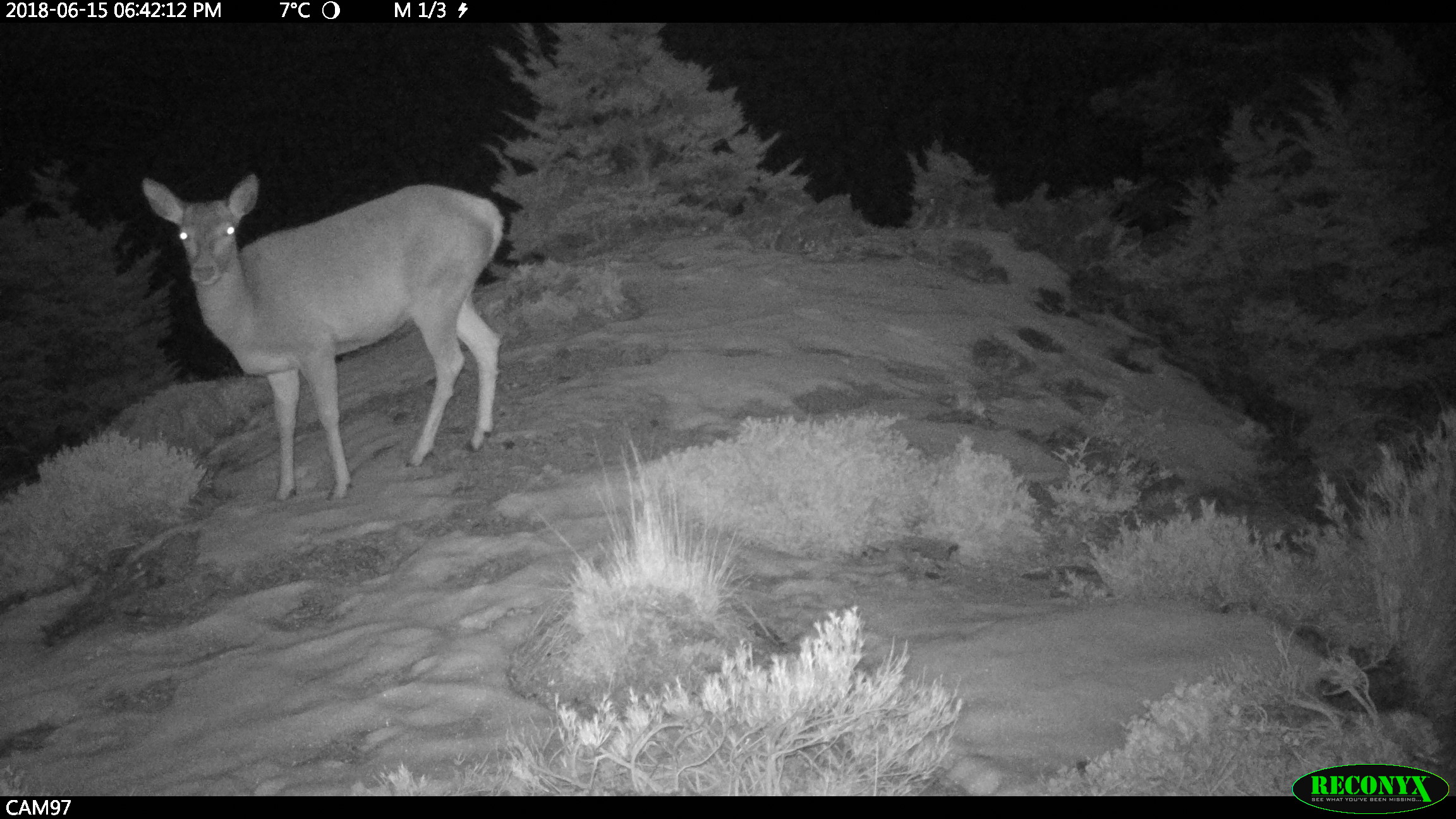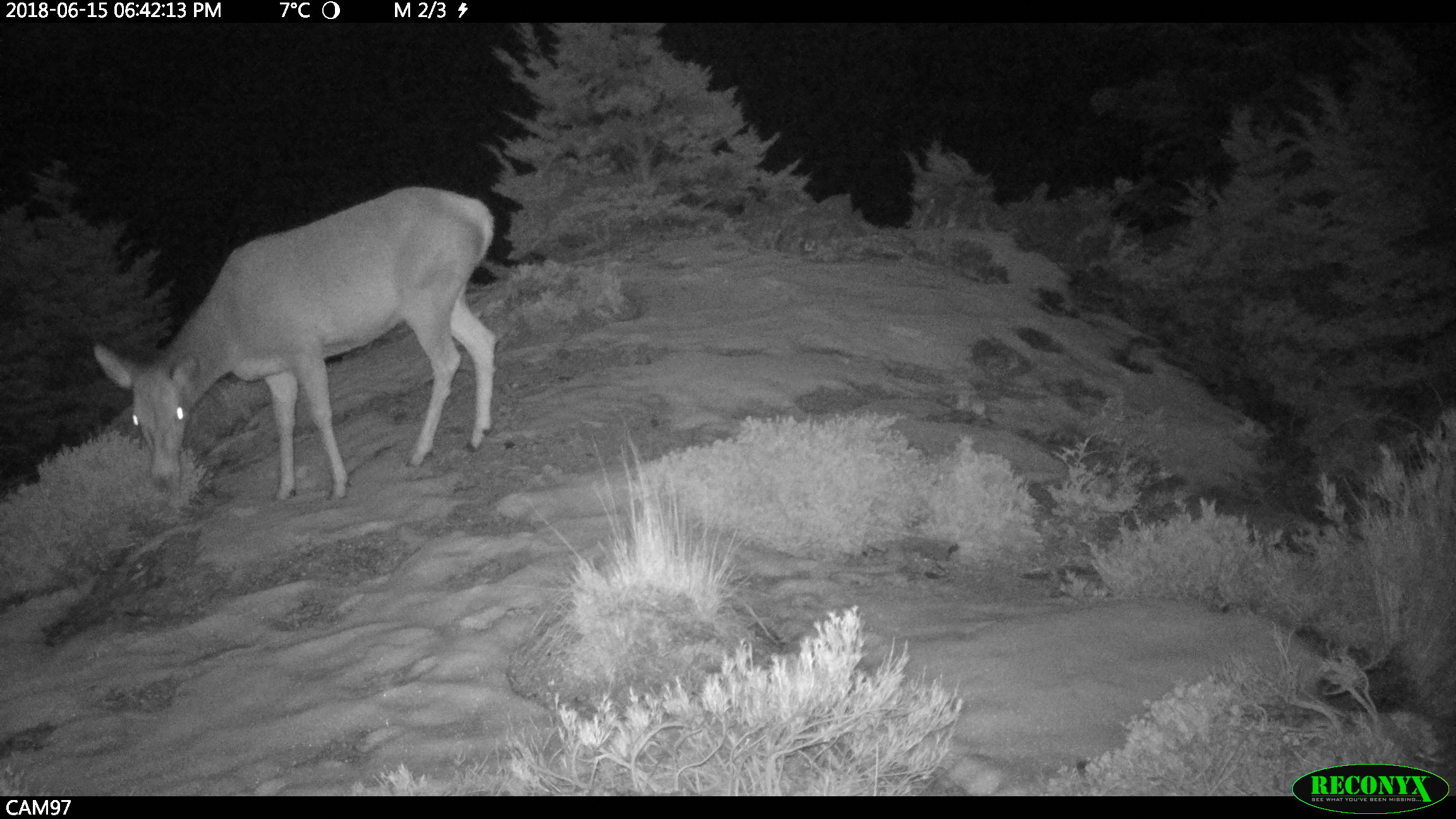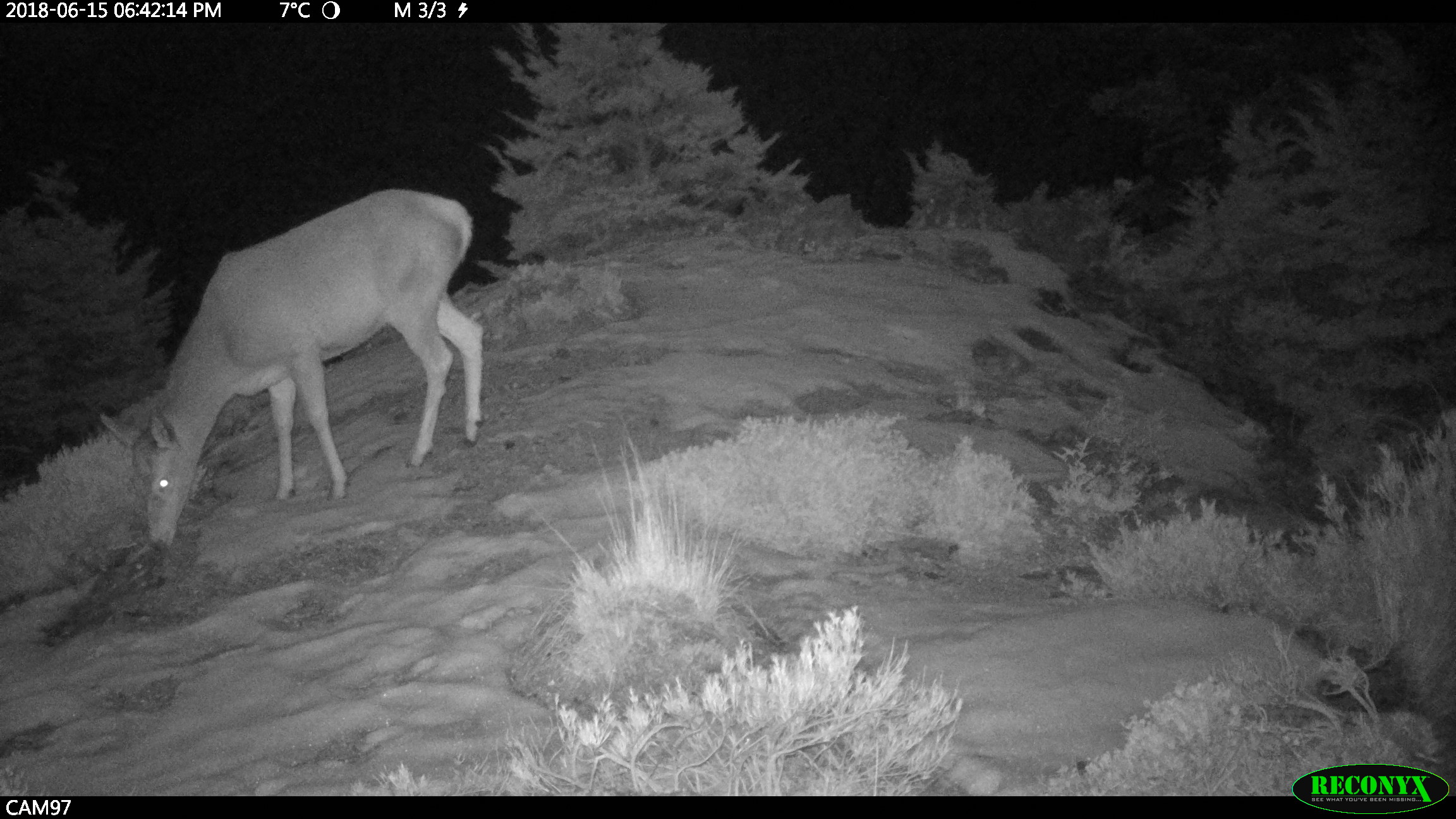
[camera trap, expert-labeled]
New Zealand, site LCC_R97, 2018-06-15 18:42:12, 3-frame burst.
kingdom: Animalia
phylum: Chordata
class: Mammalia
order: Artiodactyla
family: Cervidae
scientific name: Cervidae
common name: deer